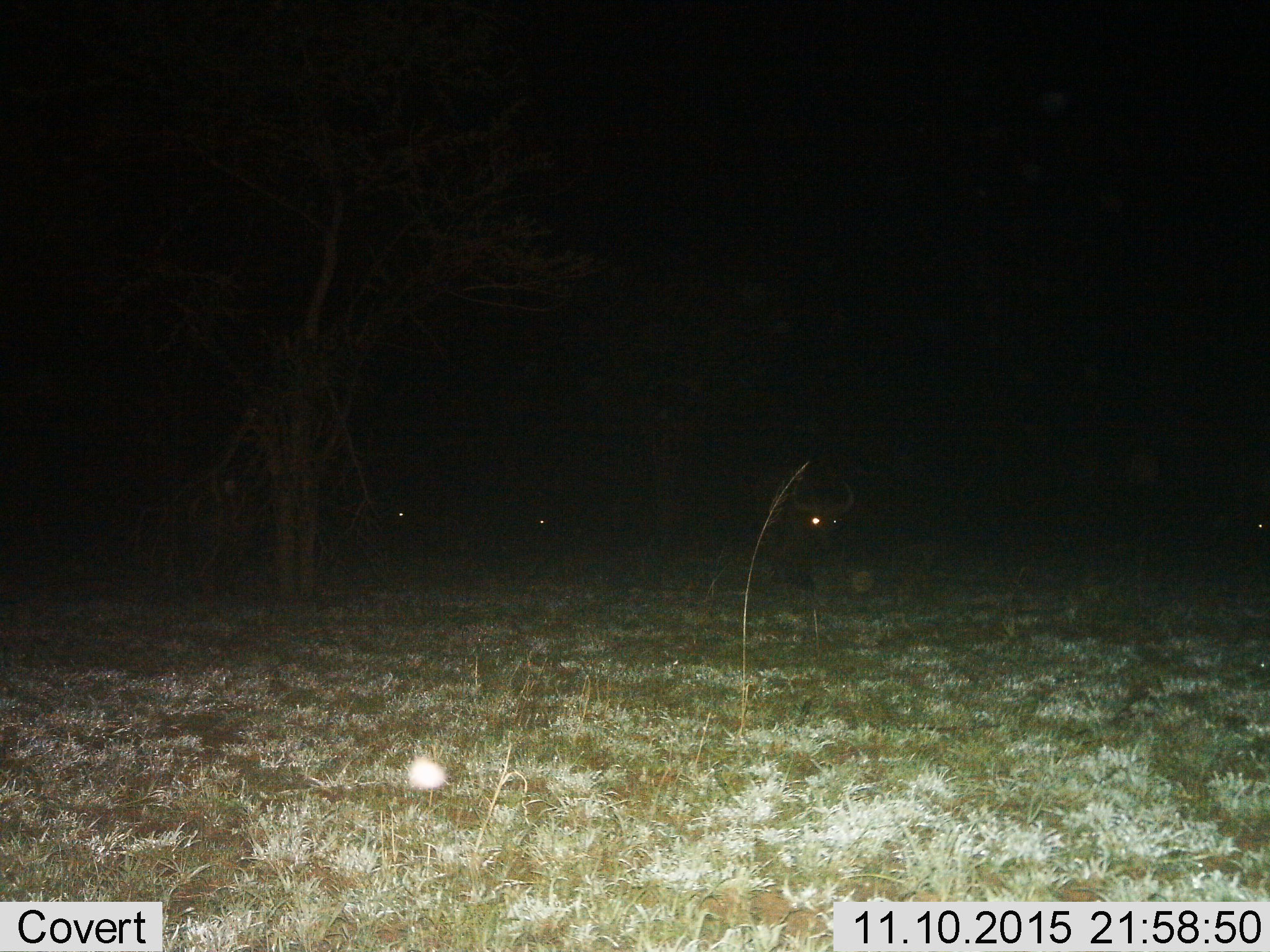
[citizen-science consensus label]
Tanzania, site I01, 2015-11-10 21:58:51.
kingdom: Animalia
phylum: Chordata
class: Mammalia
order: Artiodactyla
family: Bovidae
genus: Syncerus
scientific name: Syncerus caffer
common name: cape buffalo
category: buffalo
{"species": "buffalo (cape buffalo) (Syncerus caffer)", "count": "4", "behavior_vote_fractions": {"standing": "50%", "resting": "17%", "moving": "33%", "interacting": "0%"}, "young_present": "0%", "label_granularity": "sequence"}